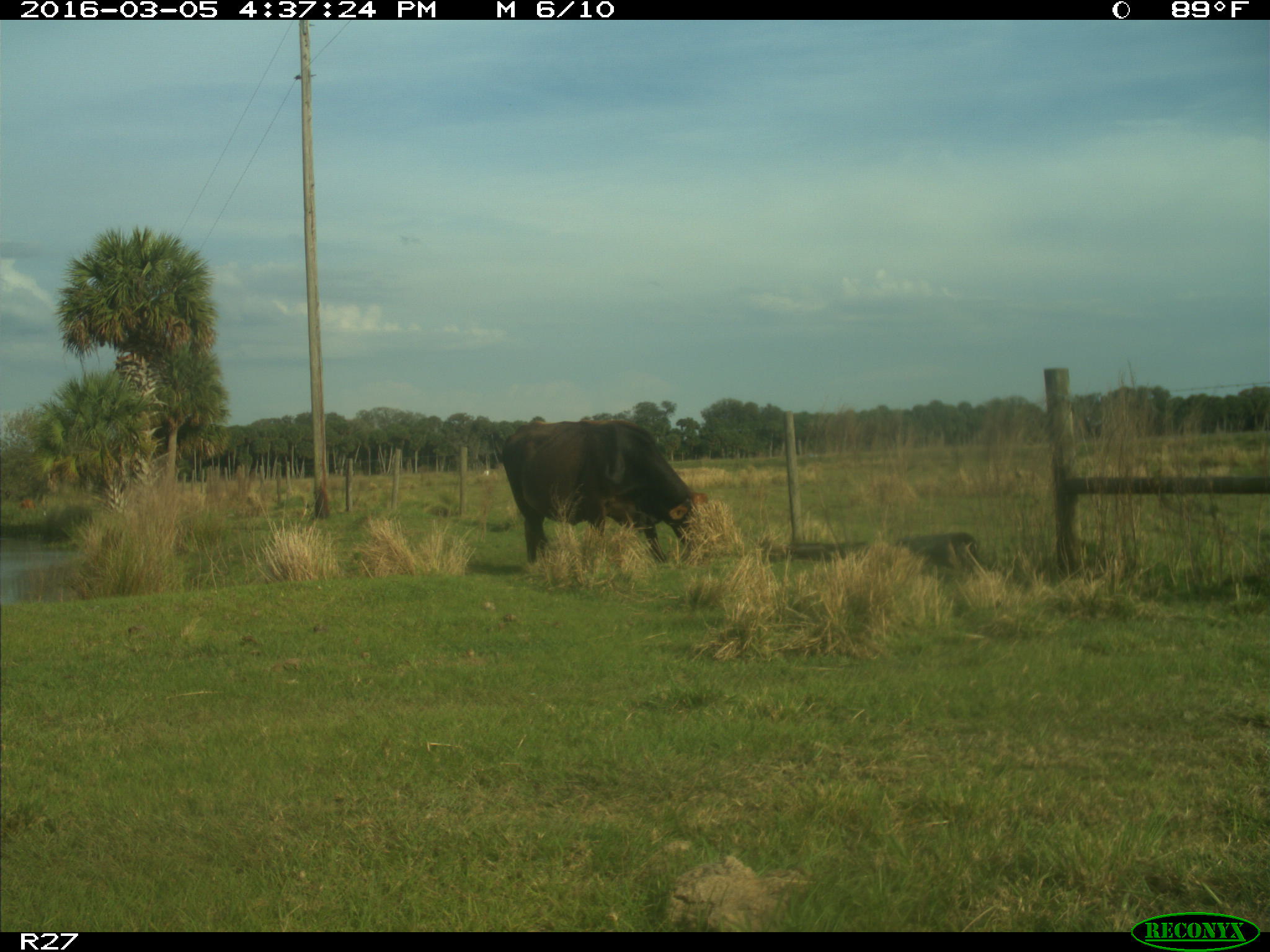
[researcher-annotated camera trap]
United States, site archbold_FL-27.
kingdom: Animalia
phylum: Chordata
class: Mammalia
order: Artiodactyla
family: Bovidae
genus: Bos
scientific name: Bos taurus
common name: domestic cow